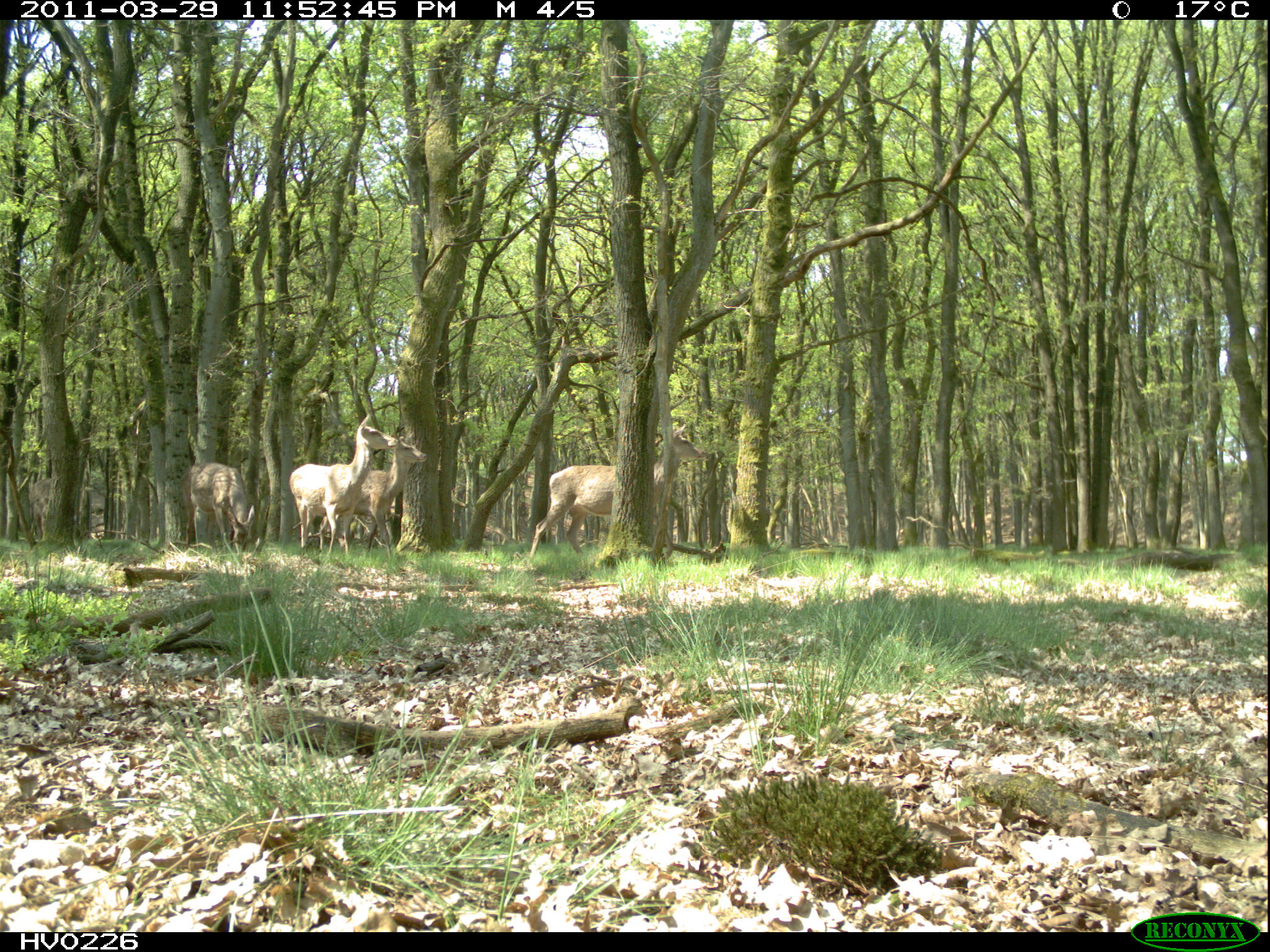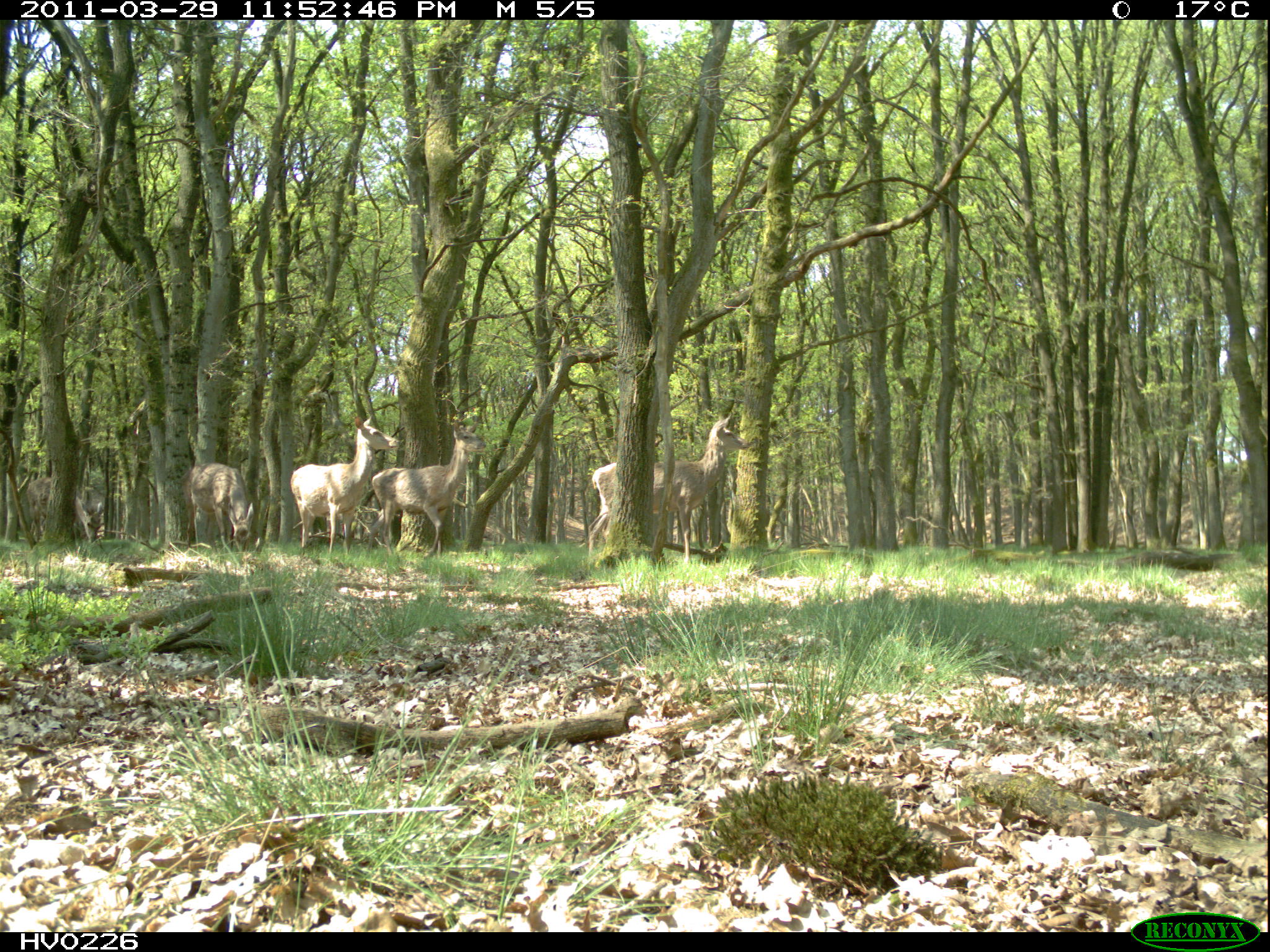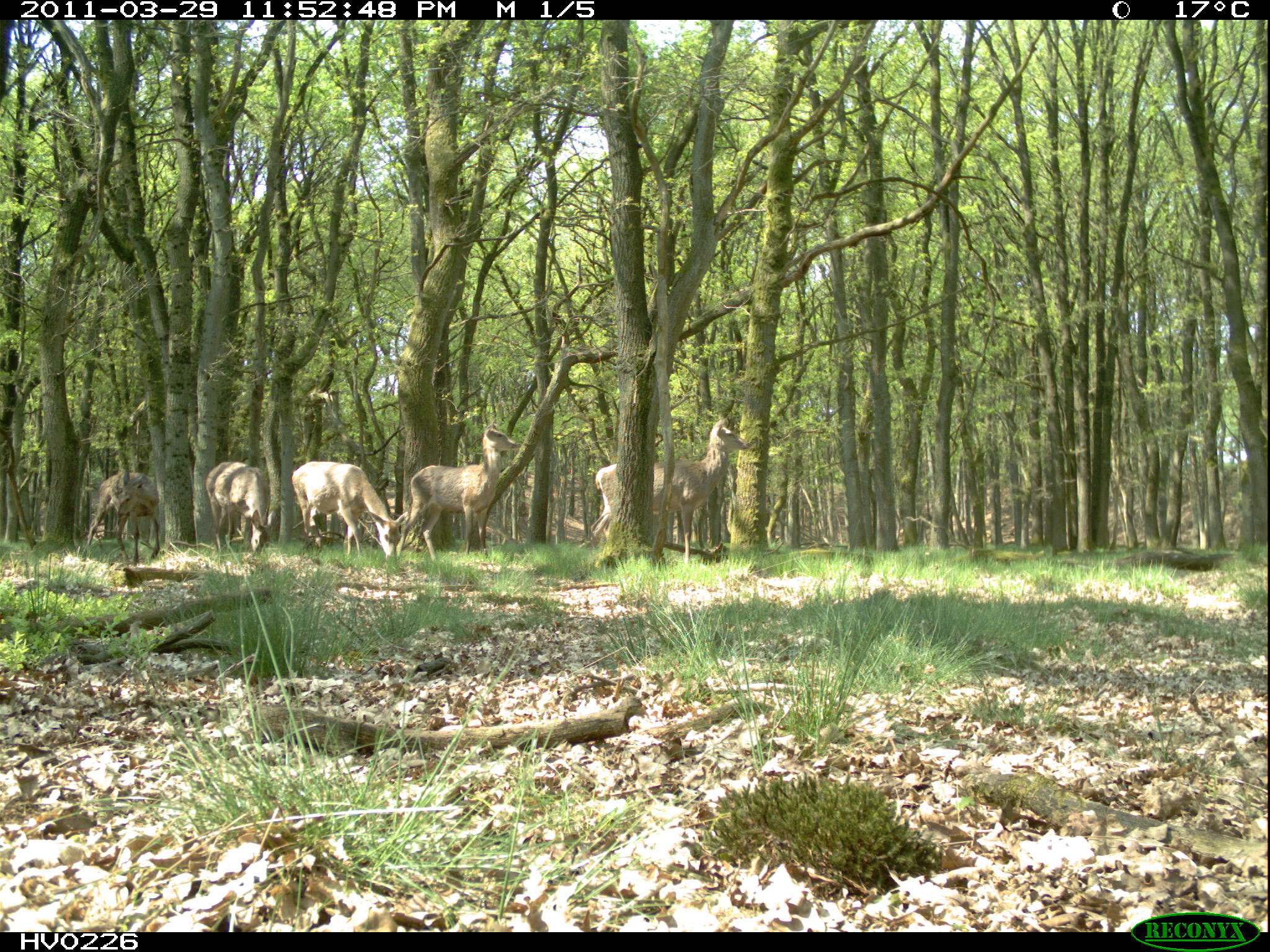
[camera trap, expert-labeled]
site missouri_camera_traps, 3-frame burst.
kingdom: Animalia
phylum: Chordata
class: Mammalia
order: Artiodactyla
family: Cervidae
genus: Cervus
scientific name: Cervus elaphus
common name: red deer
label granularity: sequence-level